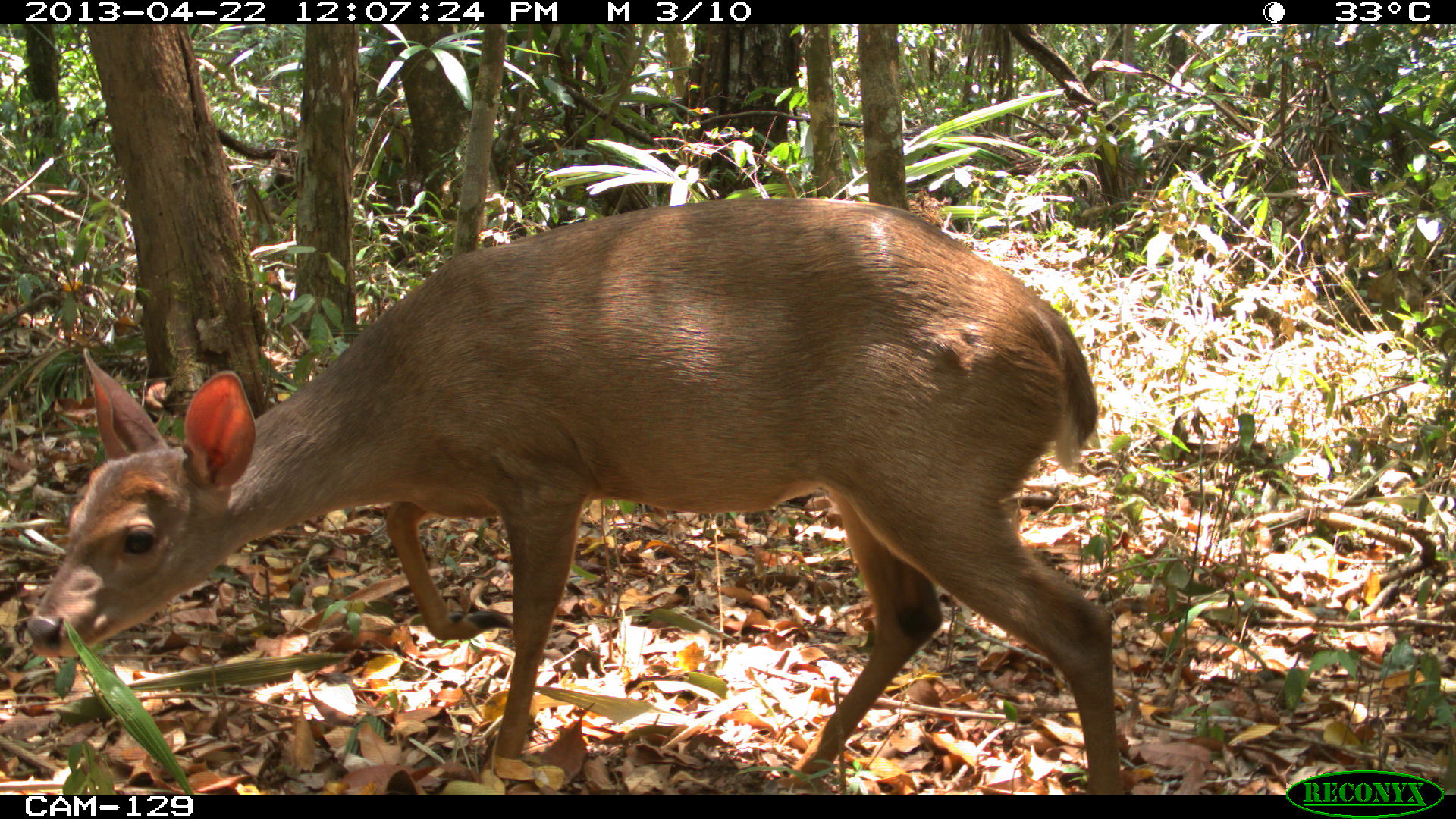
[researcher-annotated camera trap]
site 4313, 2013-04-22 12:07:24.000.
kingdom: Animalia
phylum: Chordata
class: Mammalia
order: Artiodactyla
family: Cervidae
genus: Odocoileus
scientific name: Odocoileus pandora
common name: yucatán brown brocket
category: mazama pandora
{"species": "mazama pandora (yucatán brown brocket) (Odocoileus pandora)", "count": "1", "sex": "female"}